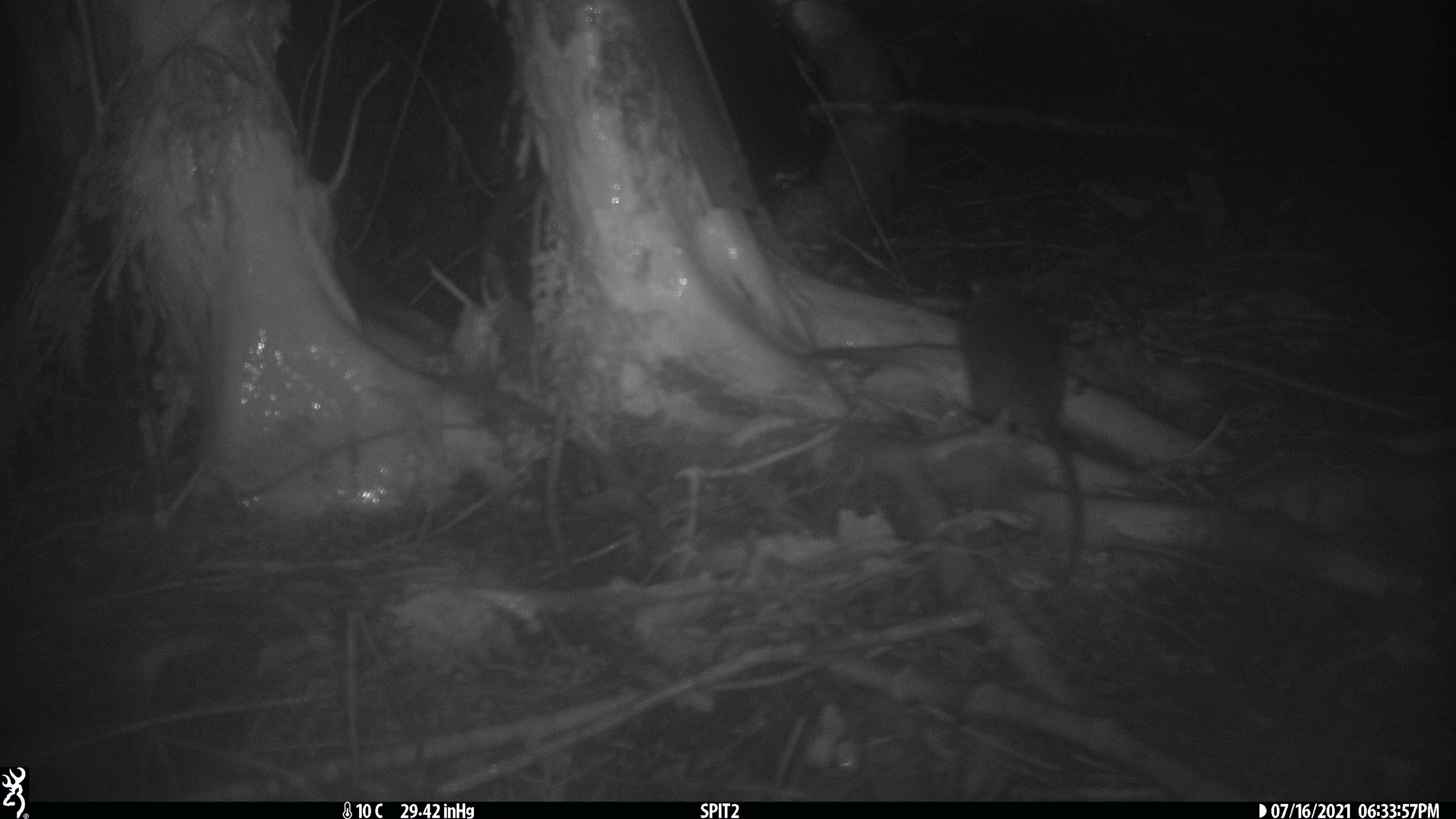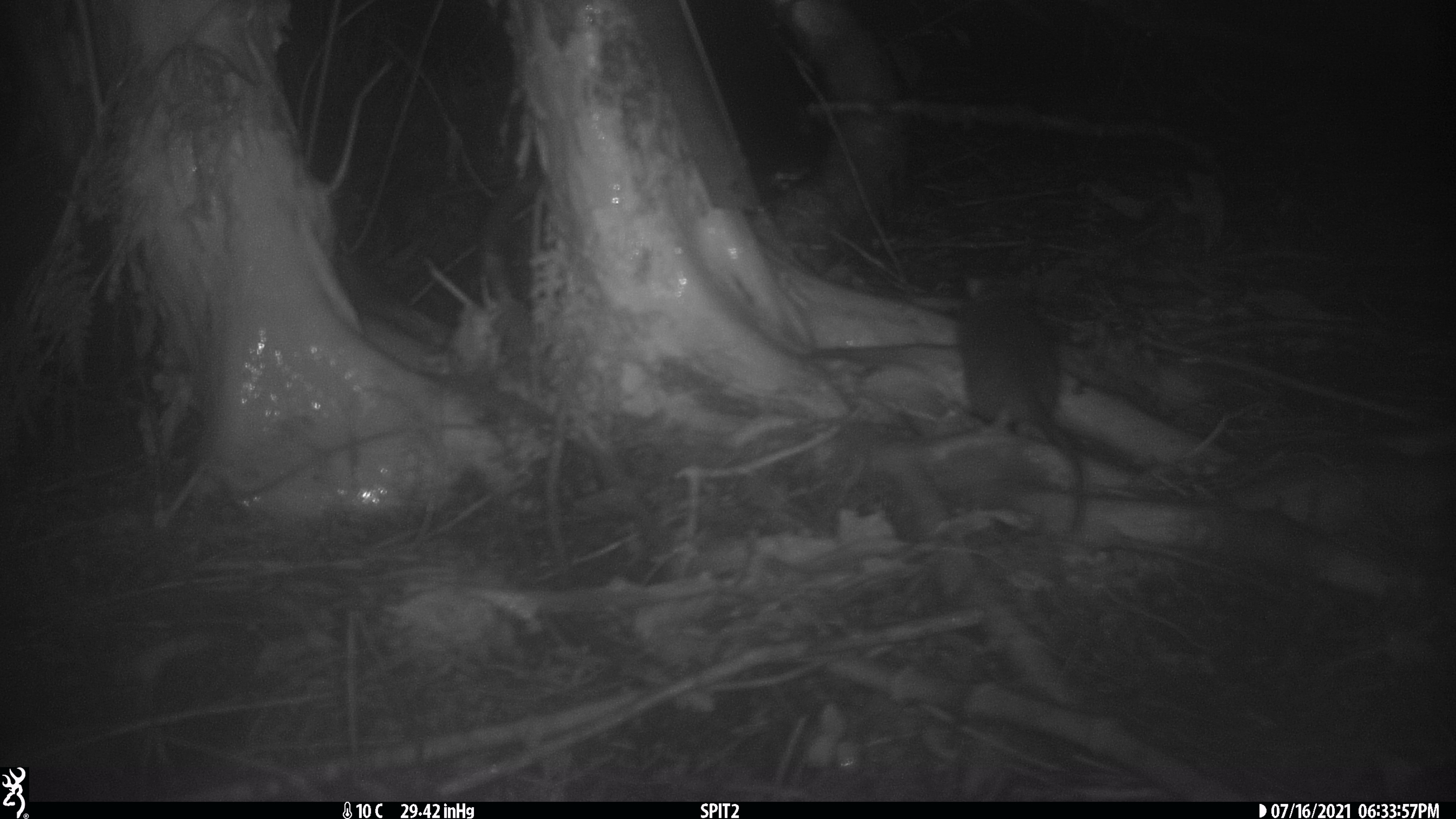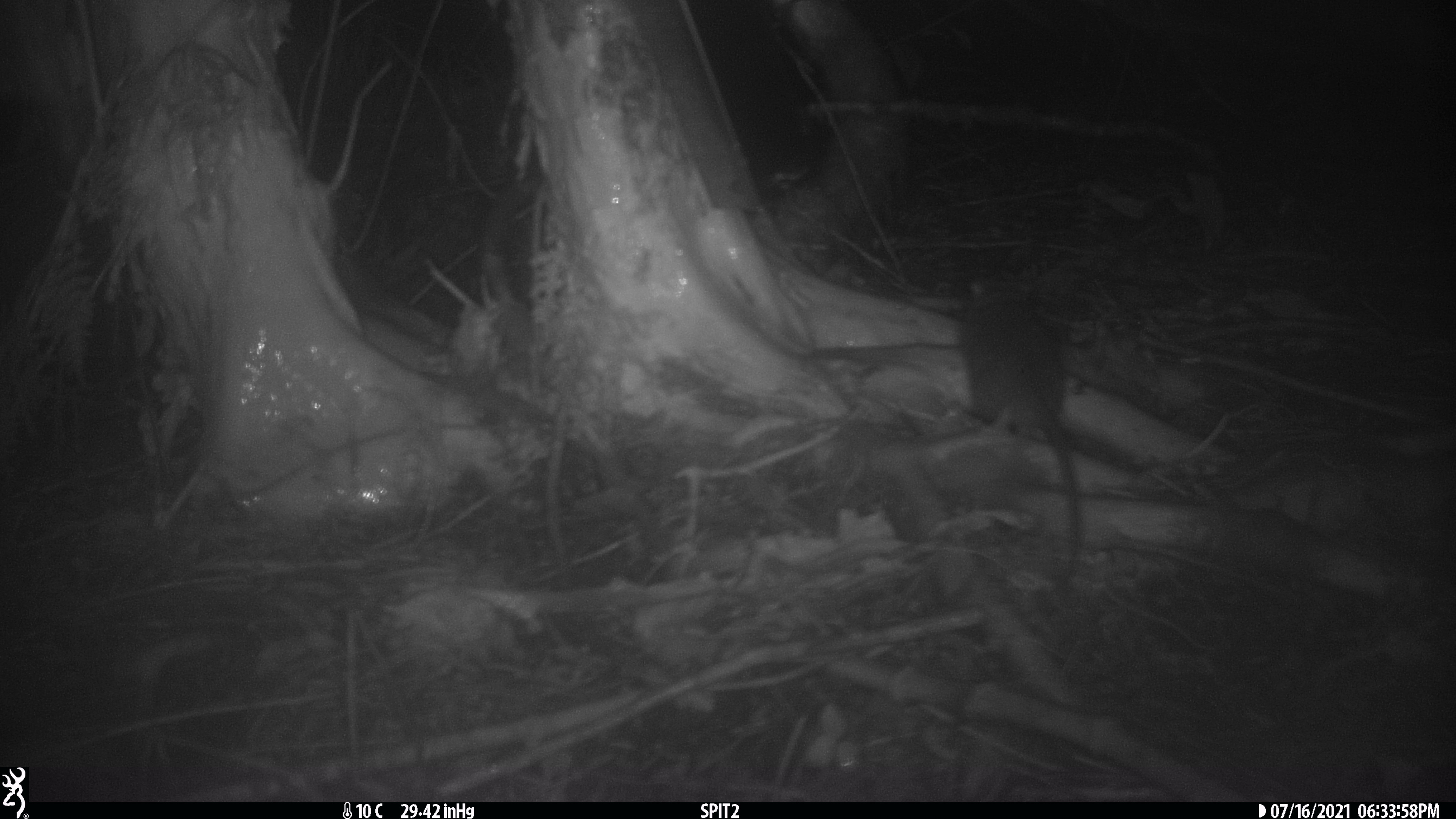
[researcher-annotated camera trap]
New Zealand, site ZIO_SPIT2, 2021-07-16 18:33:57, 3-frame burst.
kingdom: Animalia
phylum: Chordata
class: Mammalia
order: Rodentia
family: Muridae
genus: Rattus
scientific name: Rattus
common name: rat